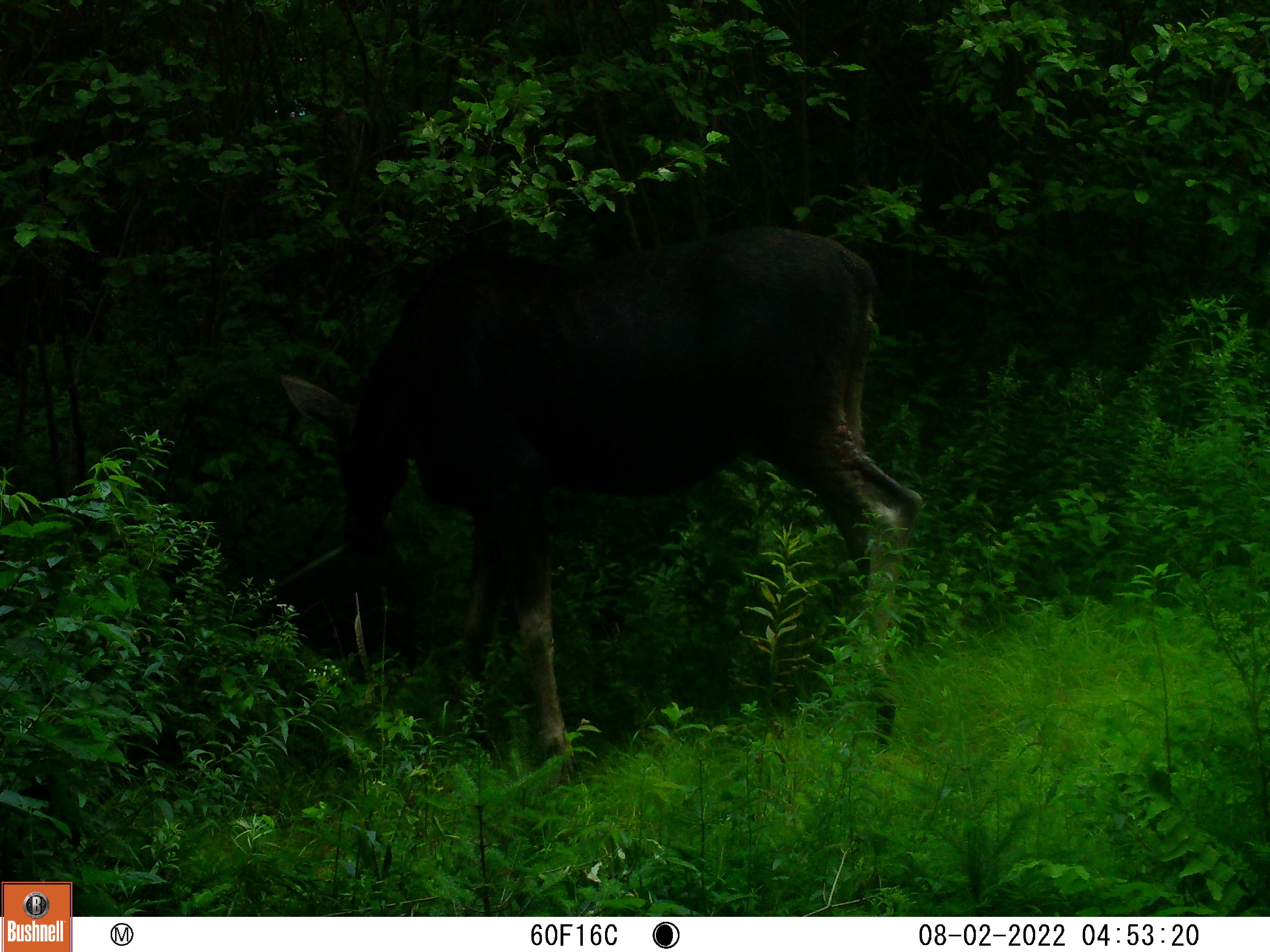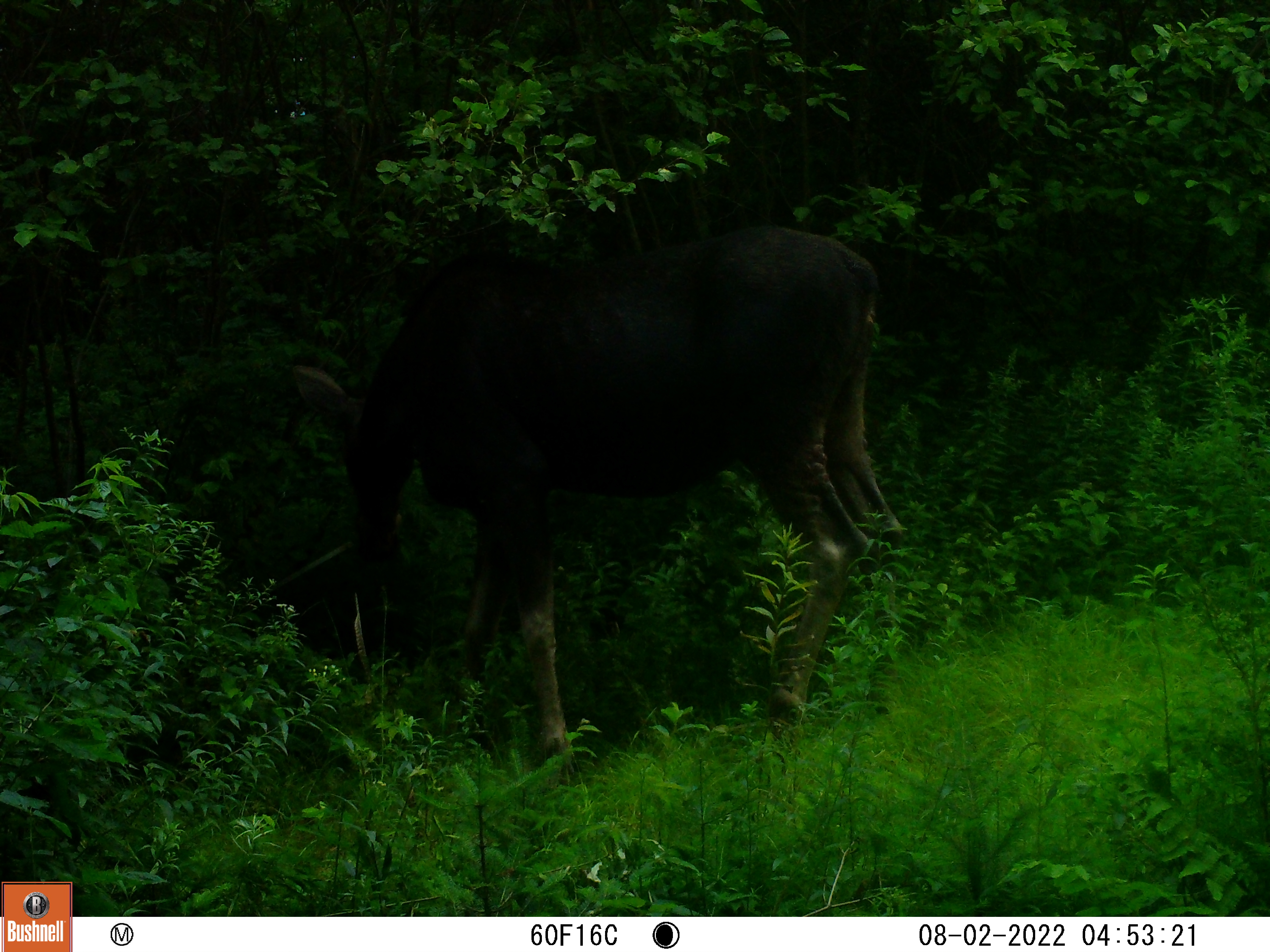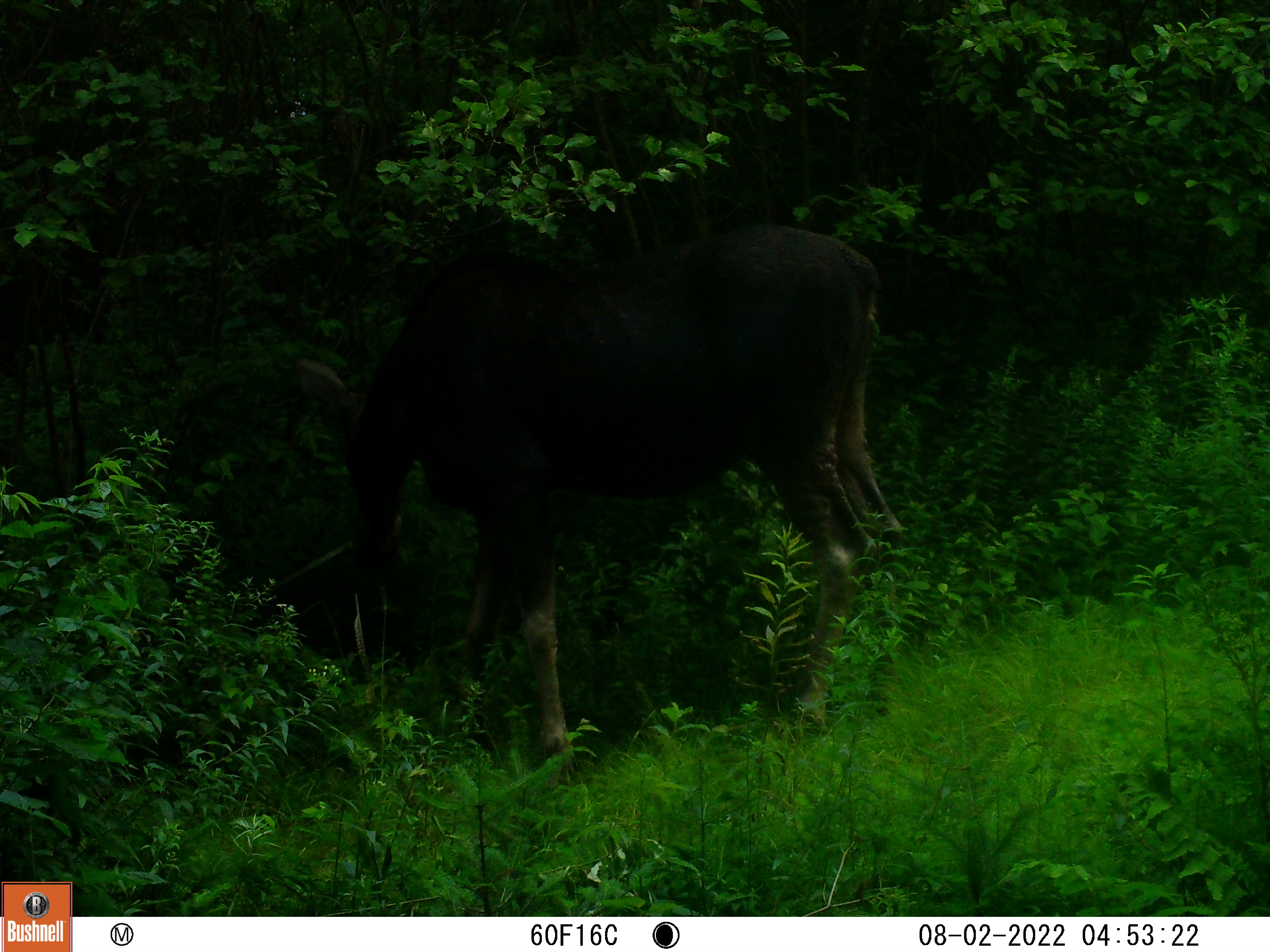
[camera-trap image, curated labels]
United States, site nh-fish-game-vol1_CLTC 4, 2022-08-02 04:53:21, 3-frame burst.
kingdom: Animalia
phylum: Chordata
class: Mammalia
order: Artiodactyla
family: Cervidae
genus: Alces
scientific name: Alces alces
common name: moose